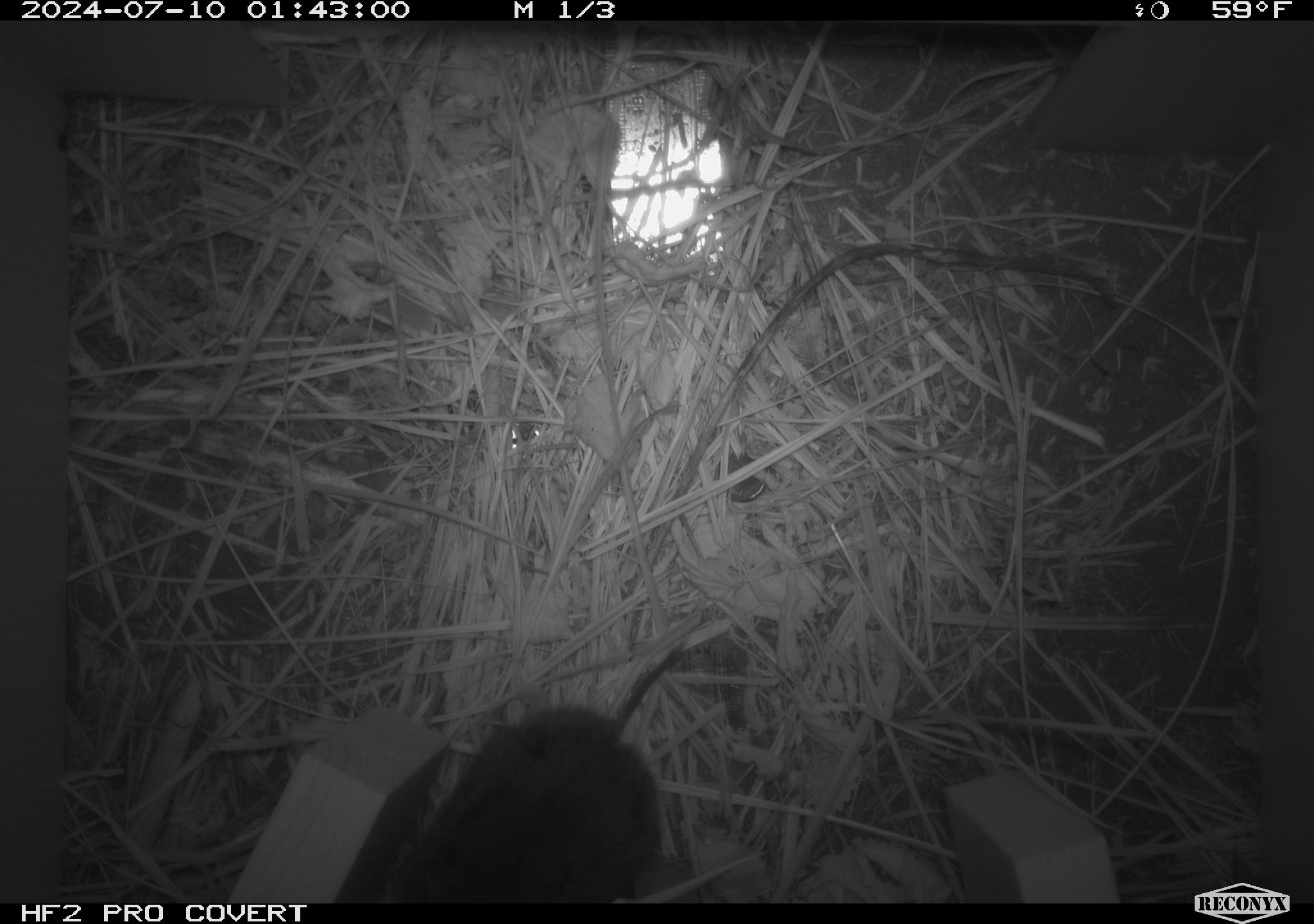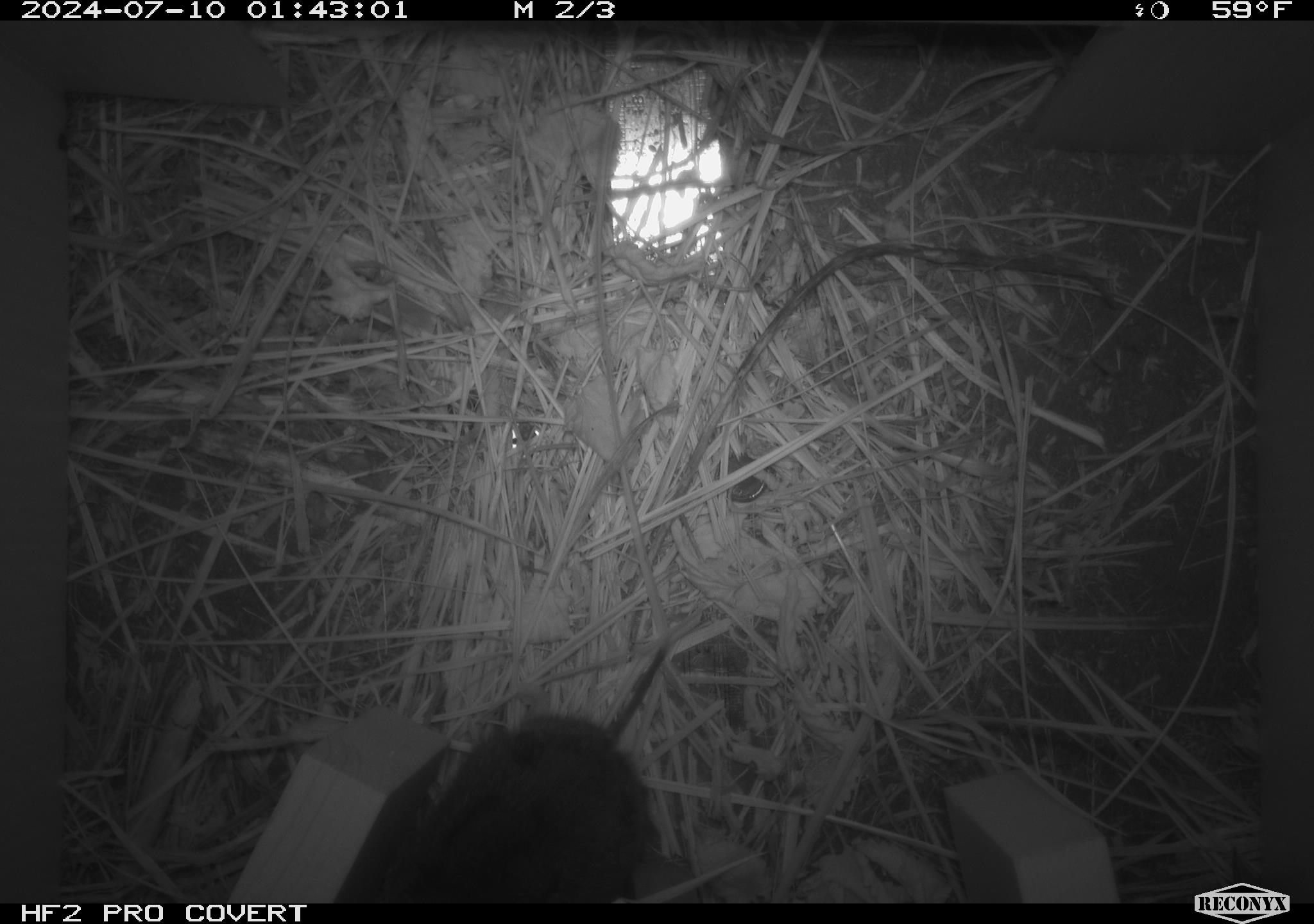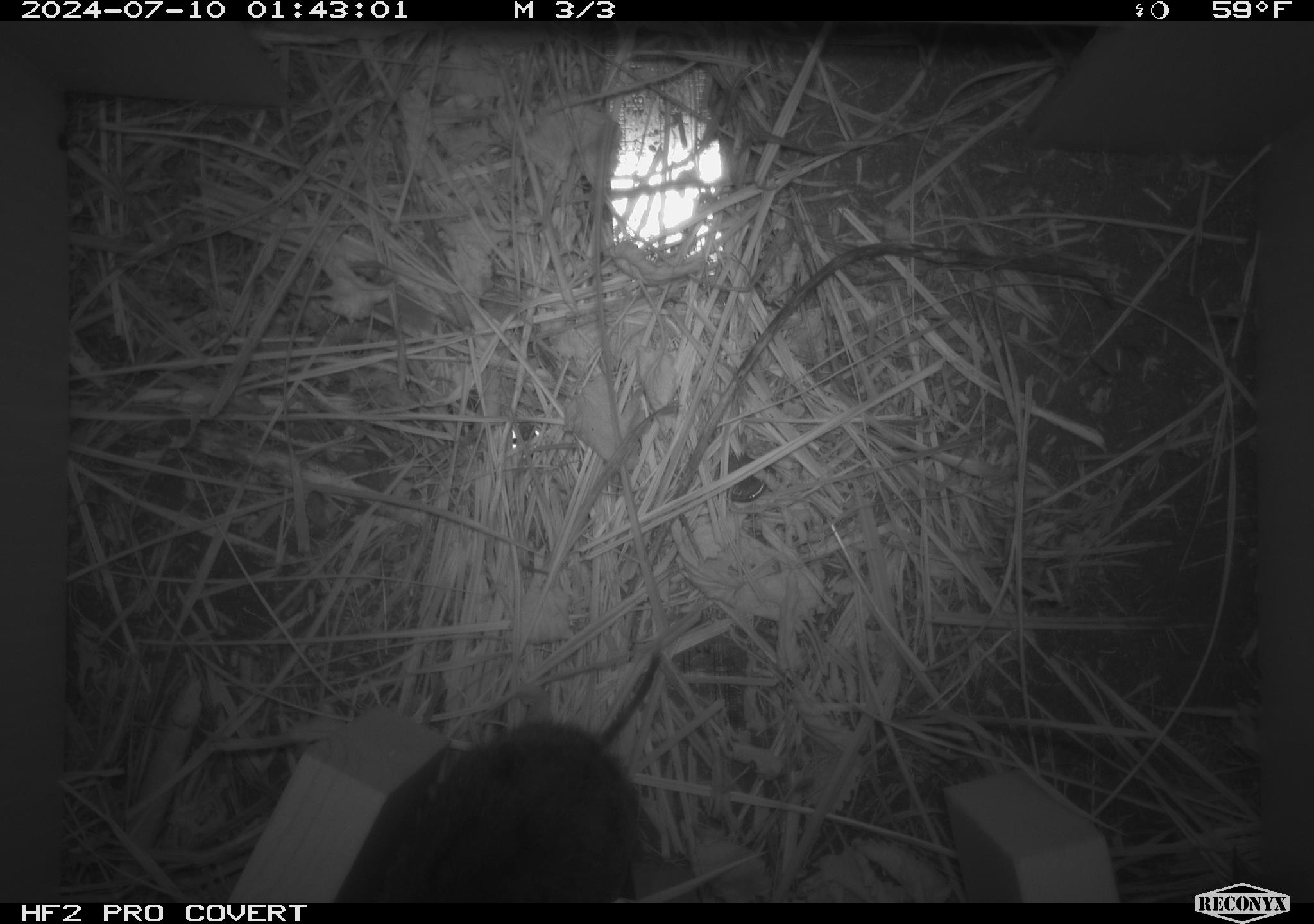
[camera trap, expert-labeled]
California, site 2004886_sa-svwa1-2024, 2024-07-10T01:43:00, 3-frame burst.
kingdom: Animalia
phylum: Chordata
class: Mammalia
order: Rodentia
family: Cricetidae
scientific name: Arvicolinae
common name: voles, lemmings, and muskrats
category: arvicolinae subfamily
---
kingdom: Animalia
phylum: Arthropoda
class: Malacostraca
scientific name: Malacostraca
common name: amphipods, crabs, isopods, krill, lobsters and shrimps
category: malacostracan